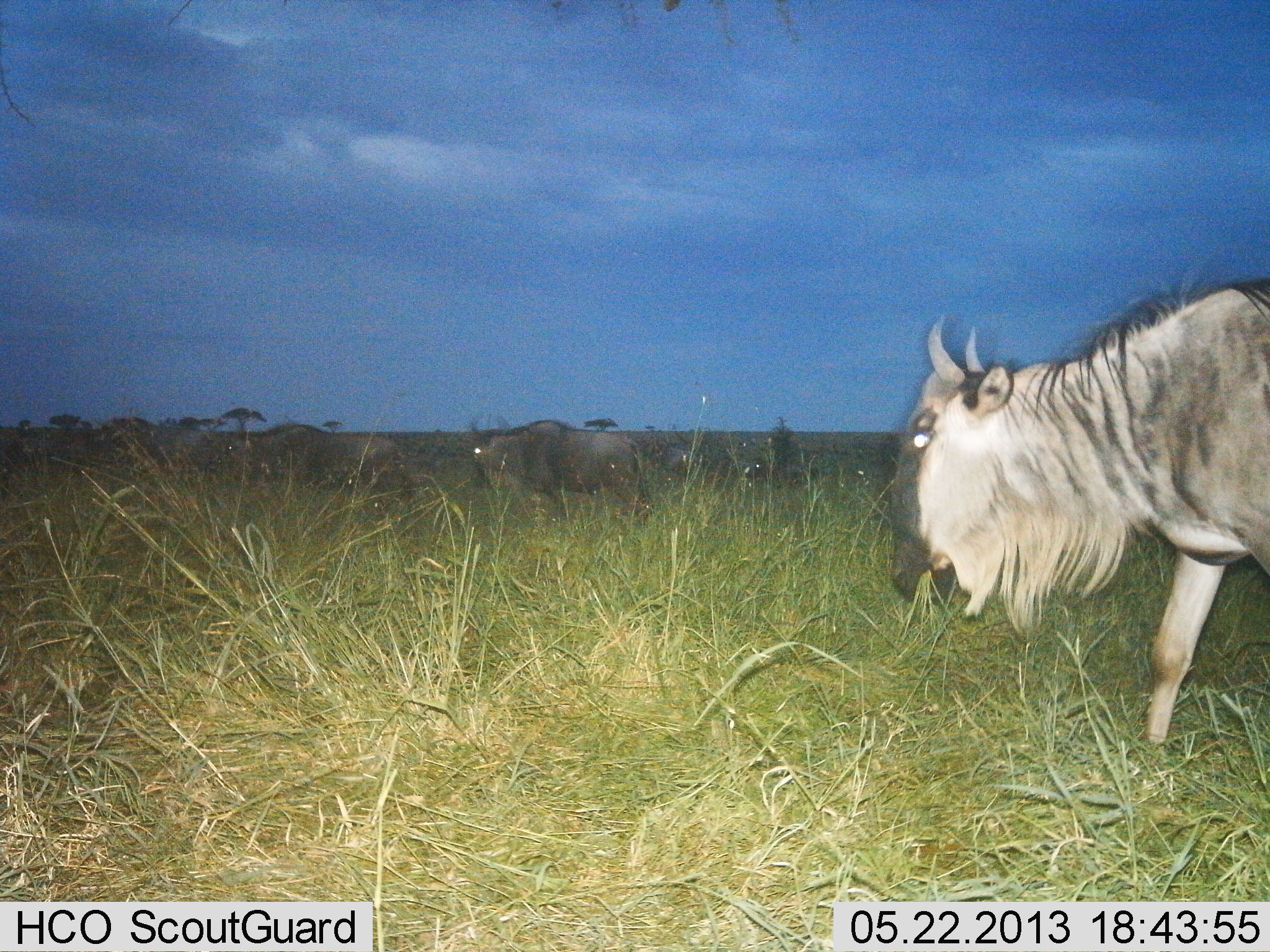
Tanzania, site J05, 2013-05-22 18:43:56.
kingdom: Animalia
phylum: Chordata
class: Mammalia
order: Artiodactyla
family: Bovidae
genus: Connochaetes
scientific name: Connochaetes taurinus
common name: blue wildebeest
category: wildebeest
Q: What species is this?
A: Wildebeest (blue wildebeest) (Connochaetes taurinus).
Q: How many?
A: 4.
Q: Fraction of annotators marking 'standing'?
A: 21%.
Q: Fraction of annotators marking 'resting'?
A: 3%.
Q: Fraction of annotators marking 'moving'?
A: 69%.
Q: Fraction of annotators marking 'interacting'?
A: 0%.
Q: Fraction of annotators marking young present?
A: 0%.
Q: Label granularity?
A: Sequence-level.